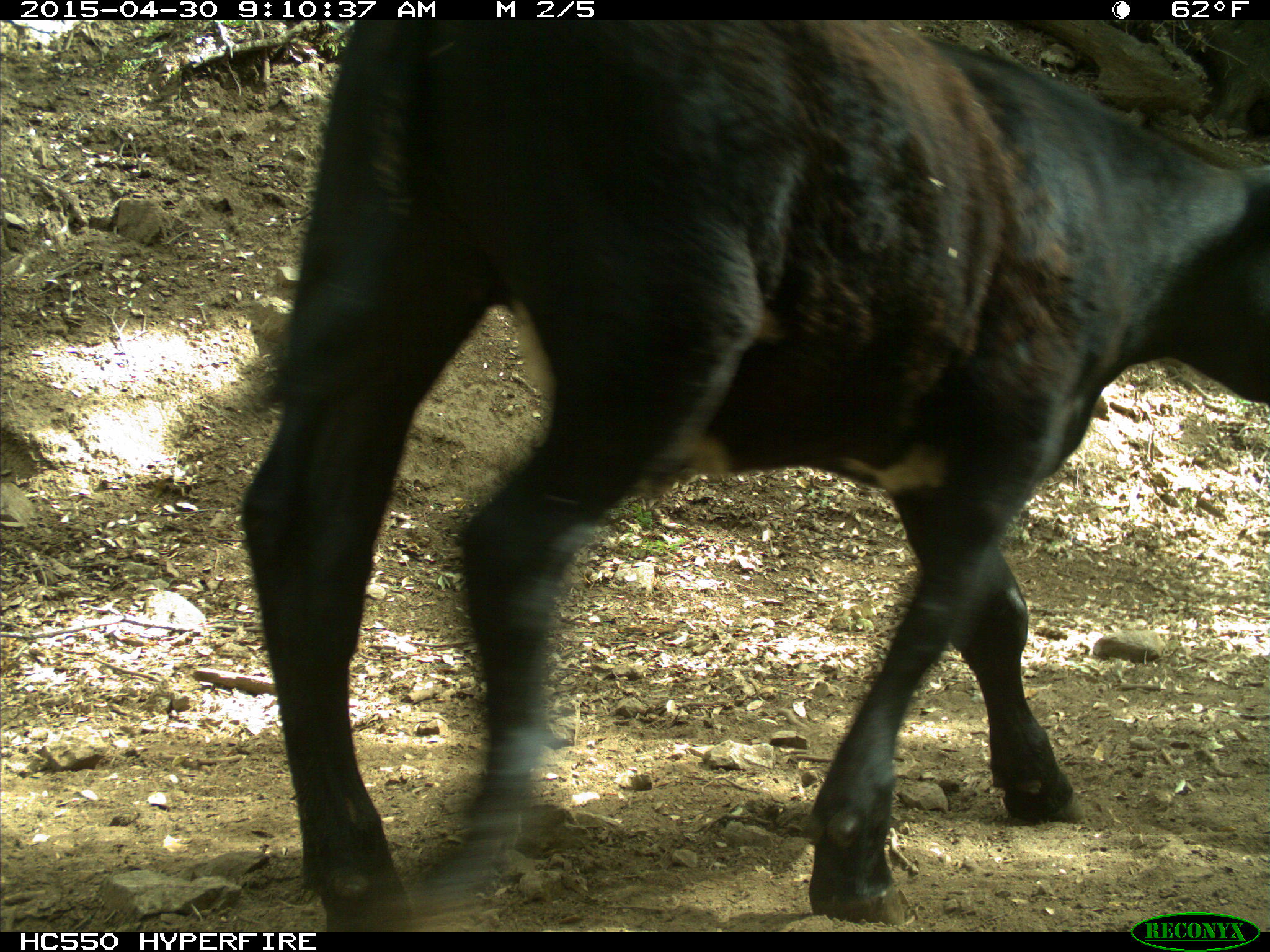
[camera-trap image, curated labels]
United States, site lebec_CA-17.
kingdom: Animalia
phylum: Chordata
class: Mammalia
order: Artiodactyla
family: Bovidae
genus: Bos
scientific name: Bos taurus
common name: domestic cow